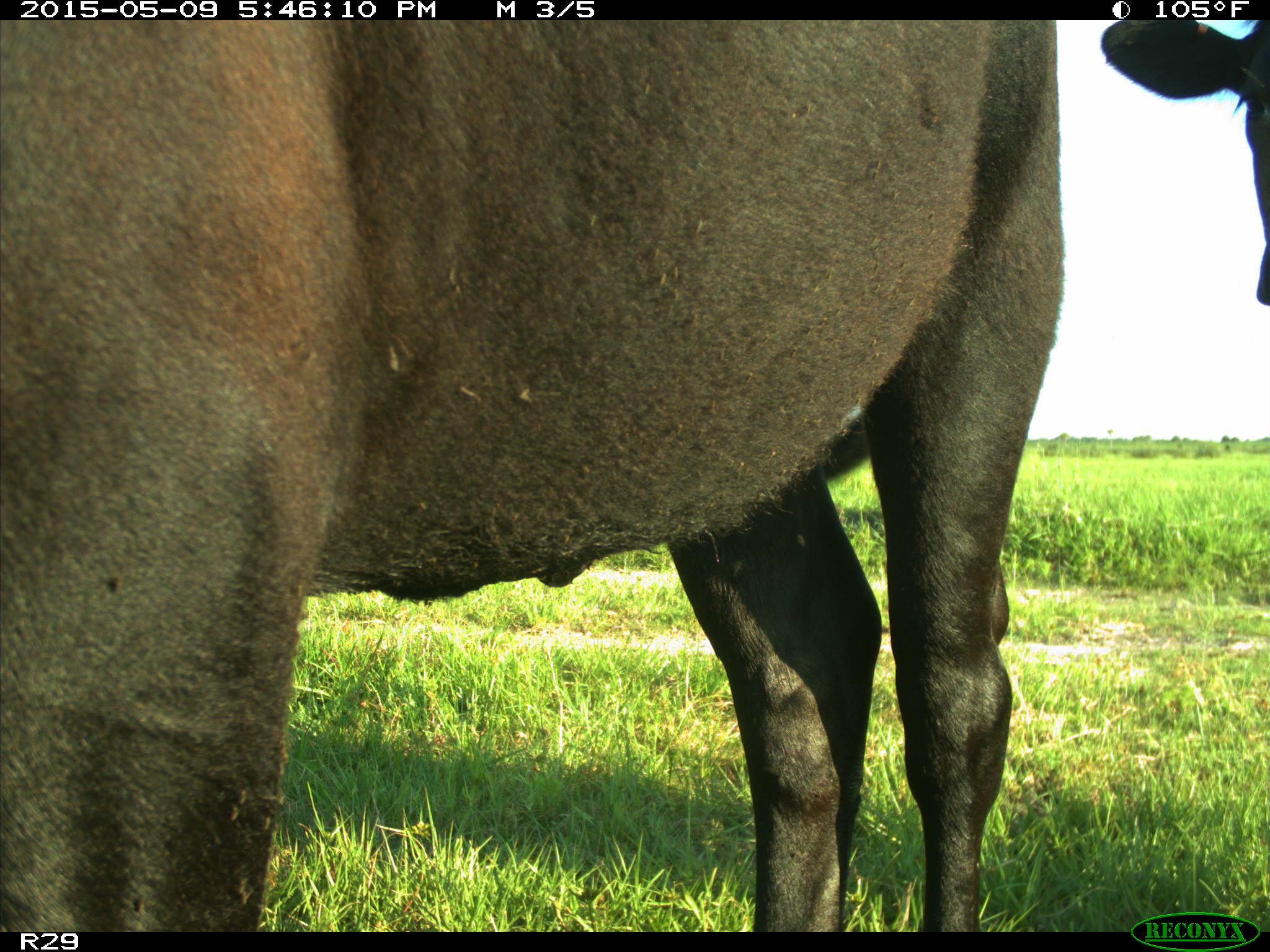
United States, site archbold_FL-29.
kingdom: Animalia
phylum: Chordata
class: Mammalia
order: Artiodactyla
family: Bovidae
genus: Bos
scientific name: Bos taurus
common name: domestic cow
Bos taurus (domestic cow).